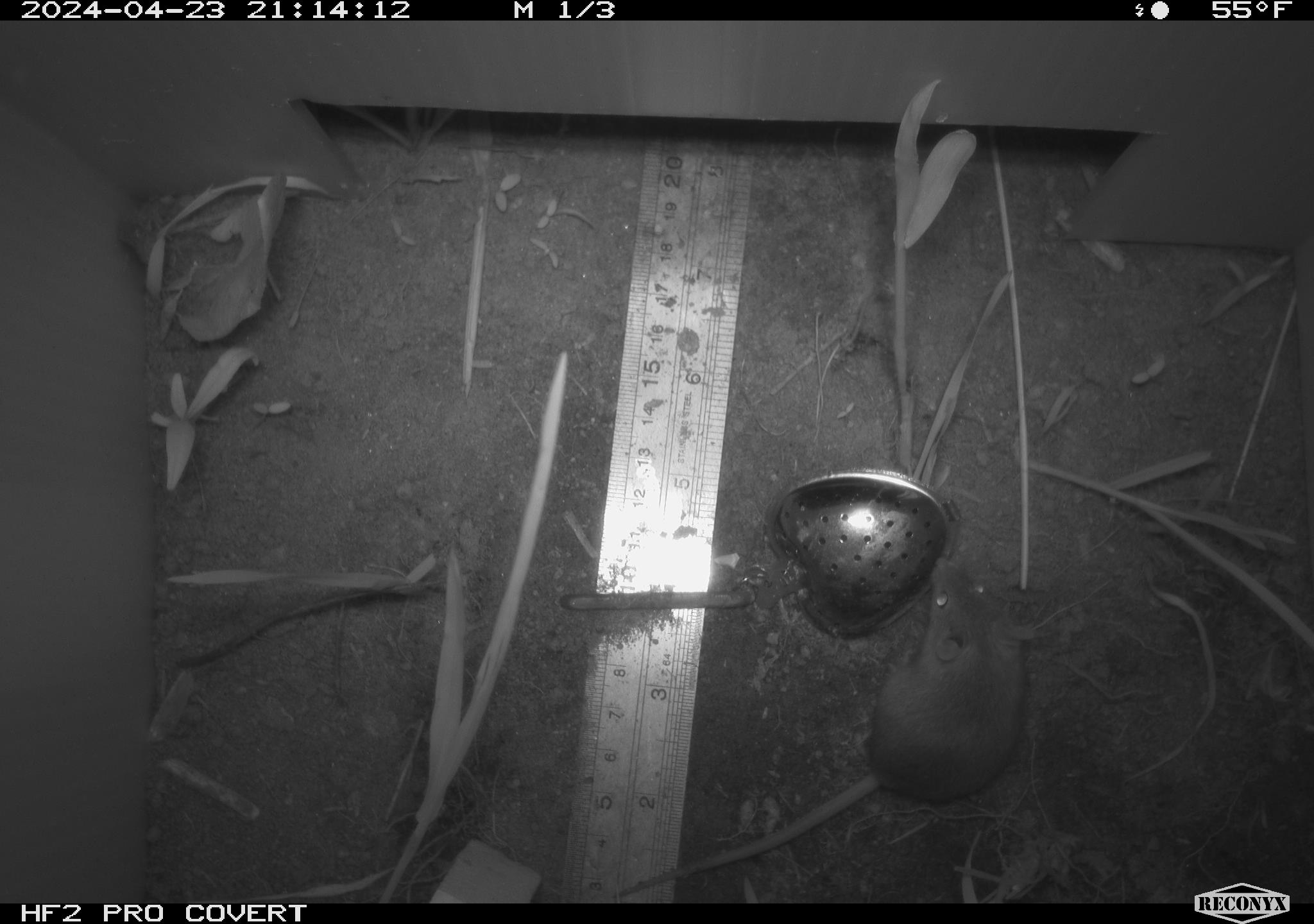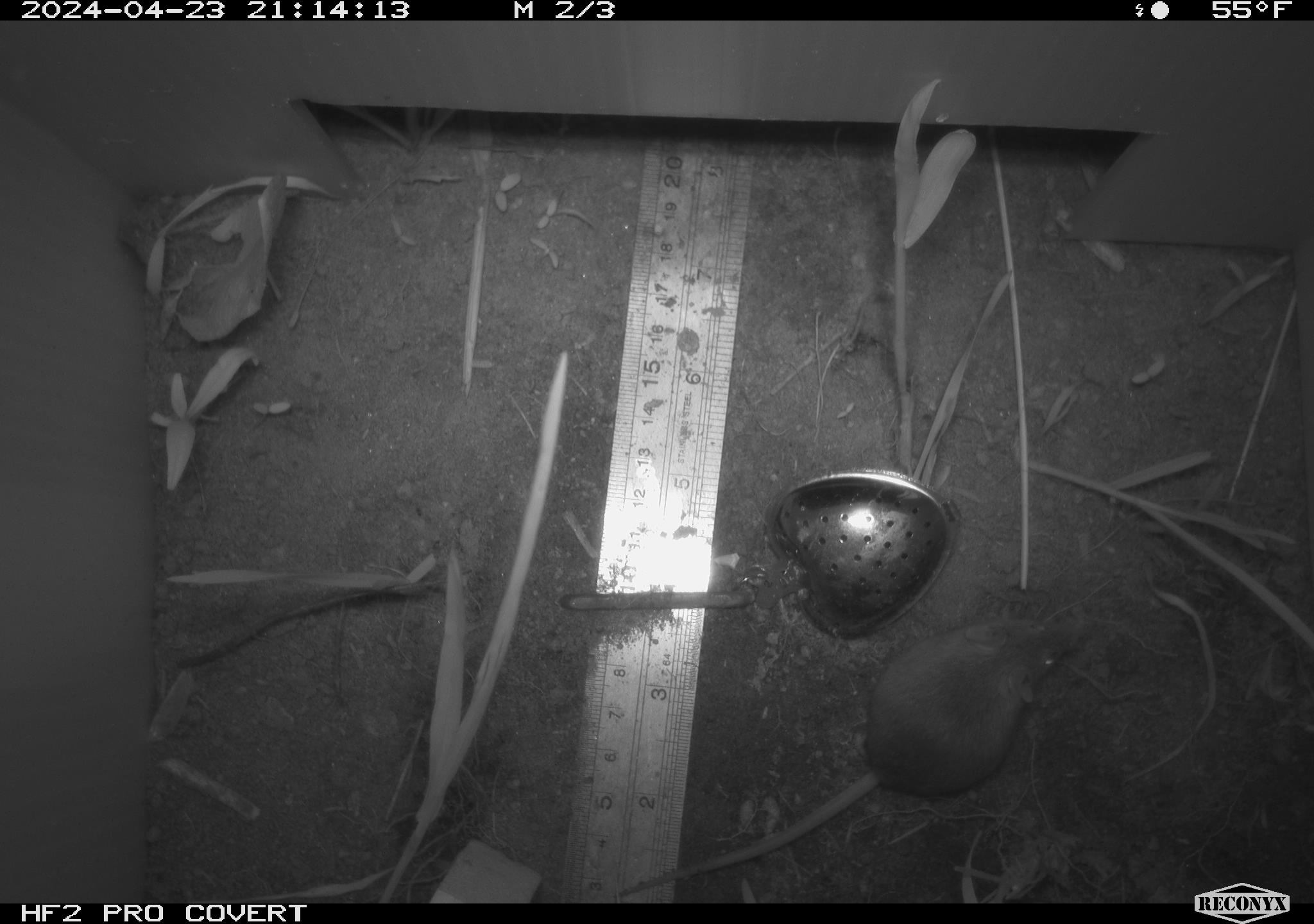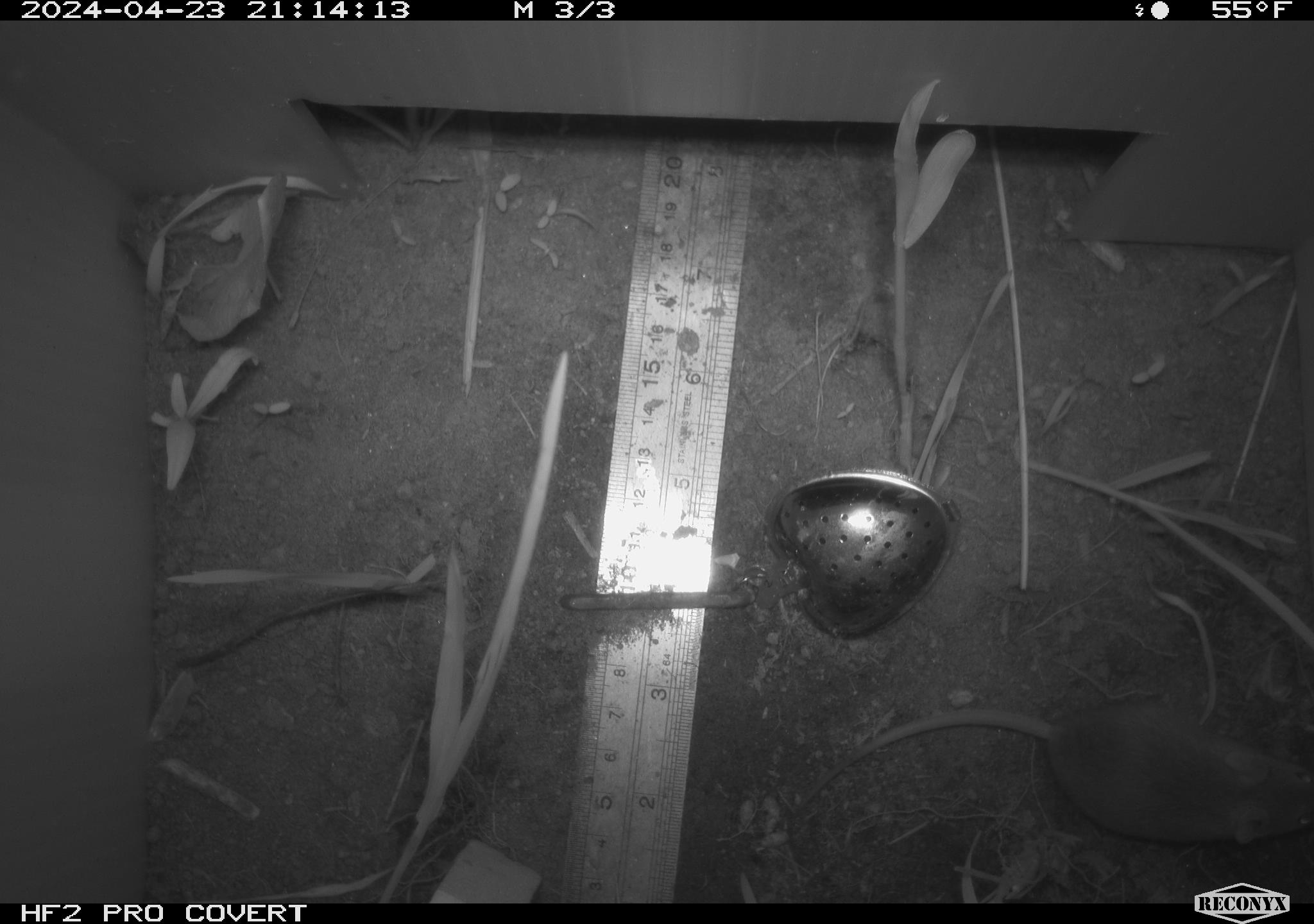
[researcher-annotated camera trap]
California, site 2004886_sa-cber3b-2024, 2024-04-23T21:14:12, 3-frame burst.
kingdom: Animalia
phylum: Chordata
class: Mammalia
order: Rodentia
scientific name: Rodentia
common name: mouse species